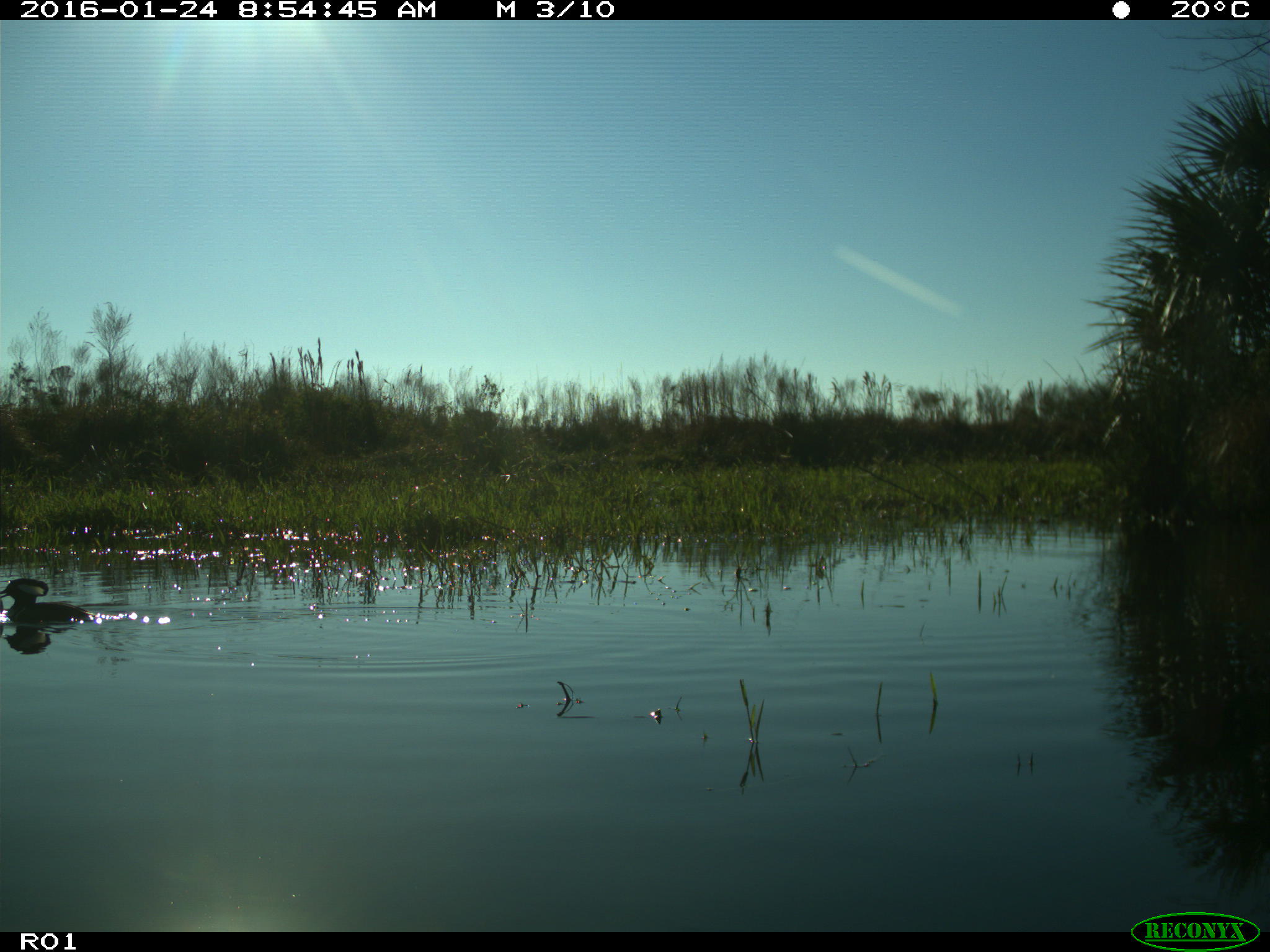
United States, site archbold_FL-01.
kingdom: Animalia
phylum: Chordata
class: Aves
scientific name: Aves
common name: birds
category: unidentified bird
Unidentified bird (birds) (Aves).